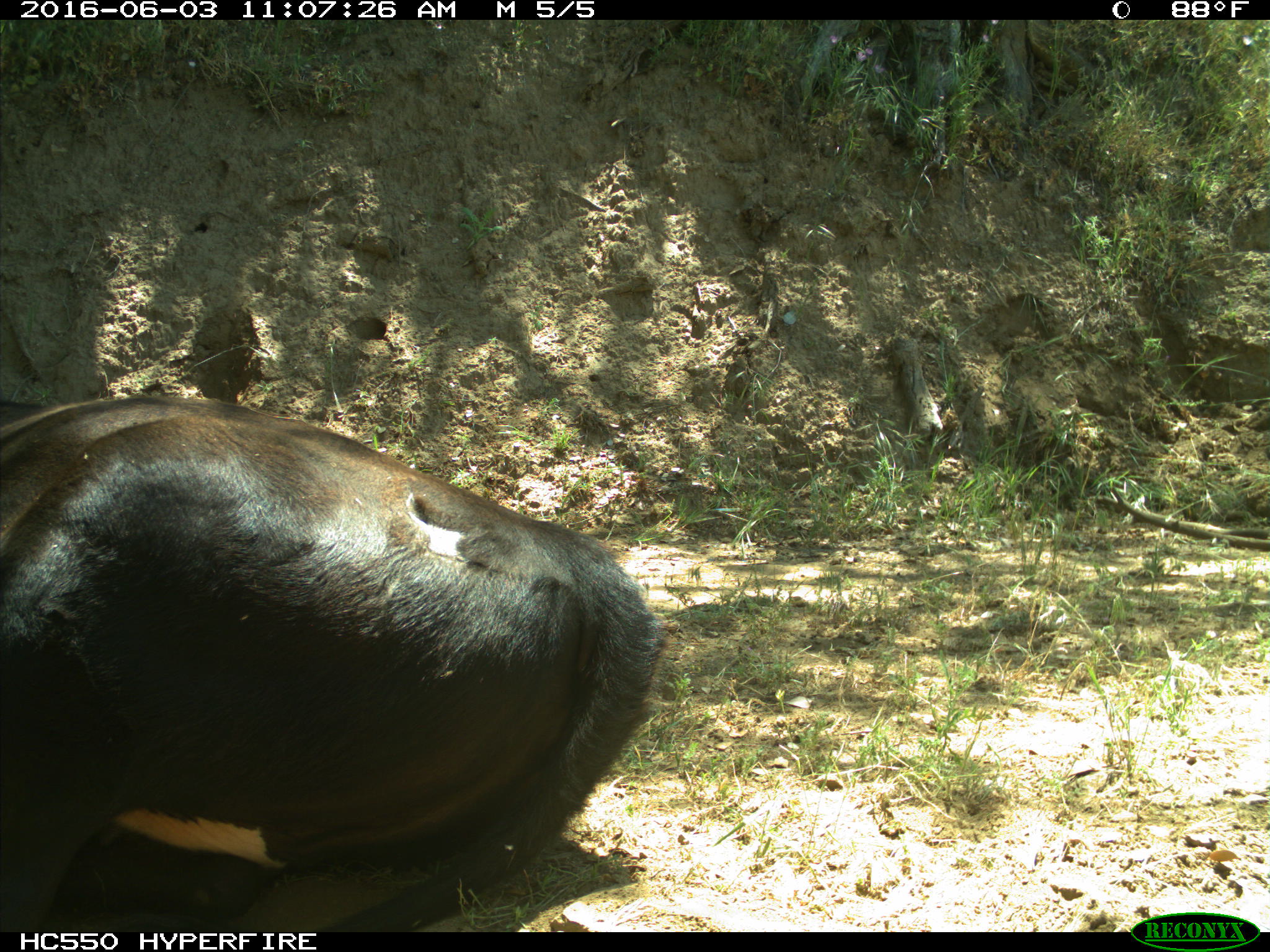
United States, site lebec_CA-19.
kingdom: Animalia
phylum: Chordata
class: Mammalia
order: Artiodactyla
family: Bovidae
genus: Bos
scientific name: Bos taurus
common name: domestic cow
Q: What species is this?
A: Bos taurus (domestic cow).